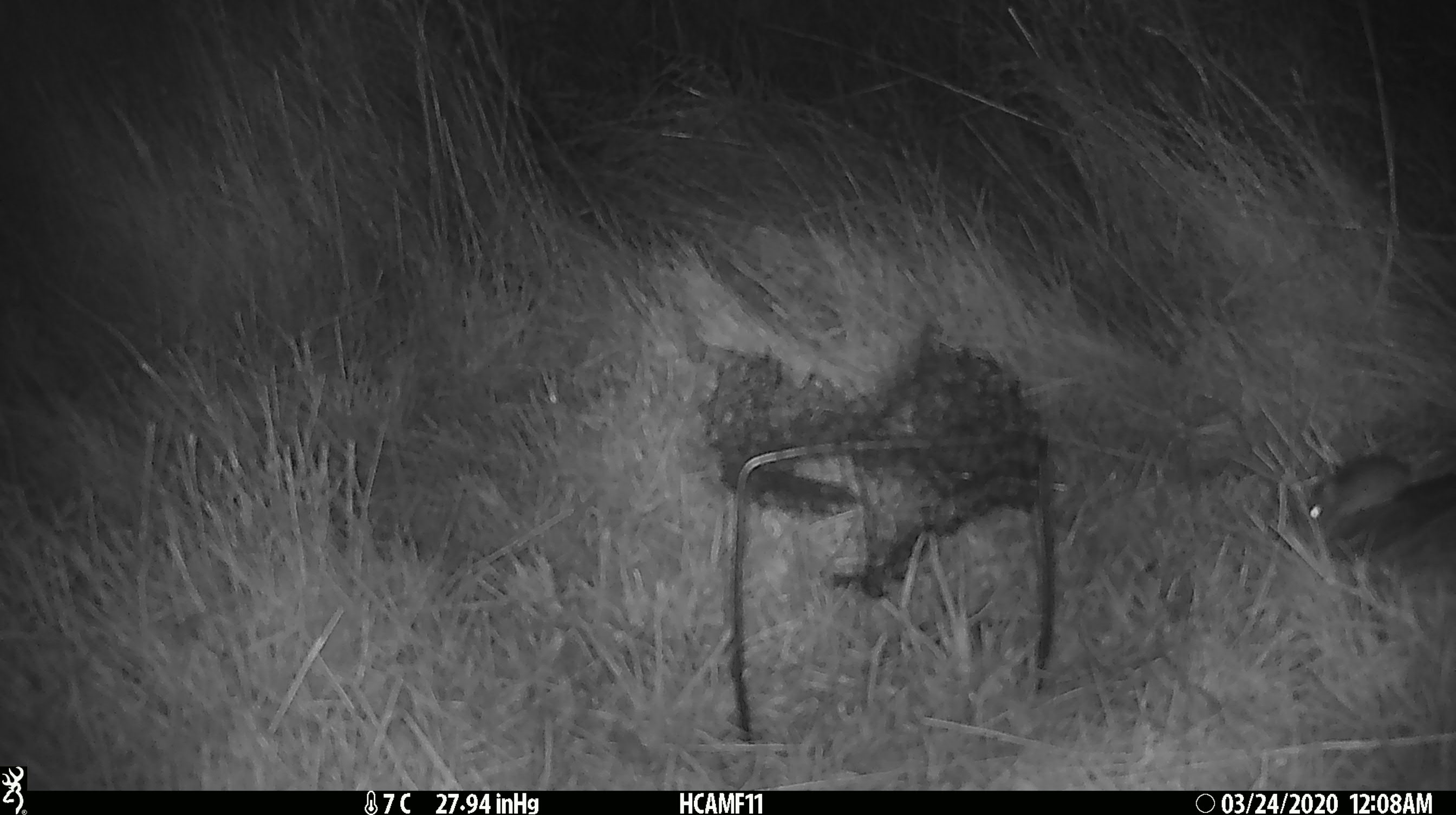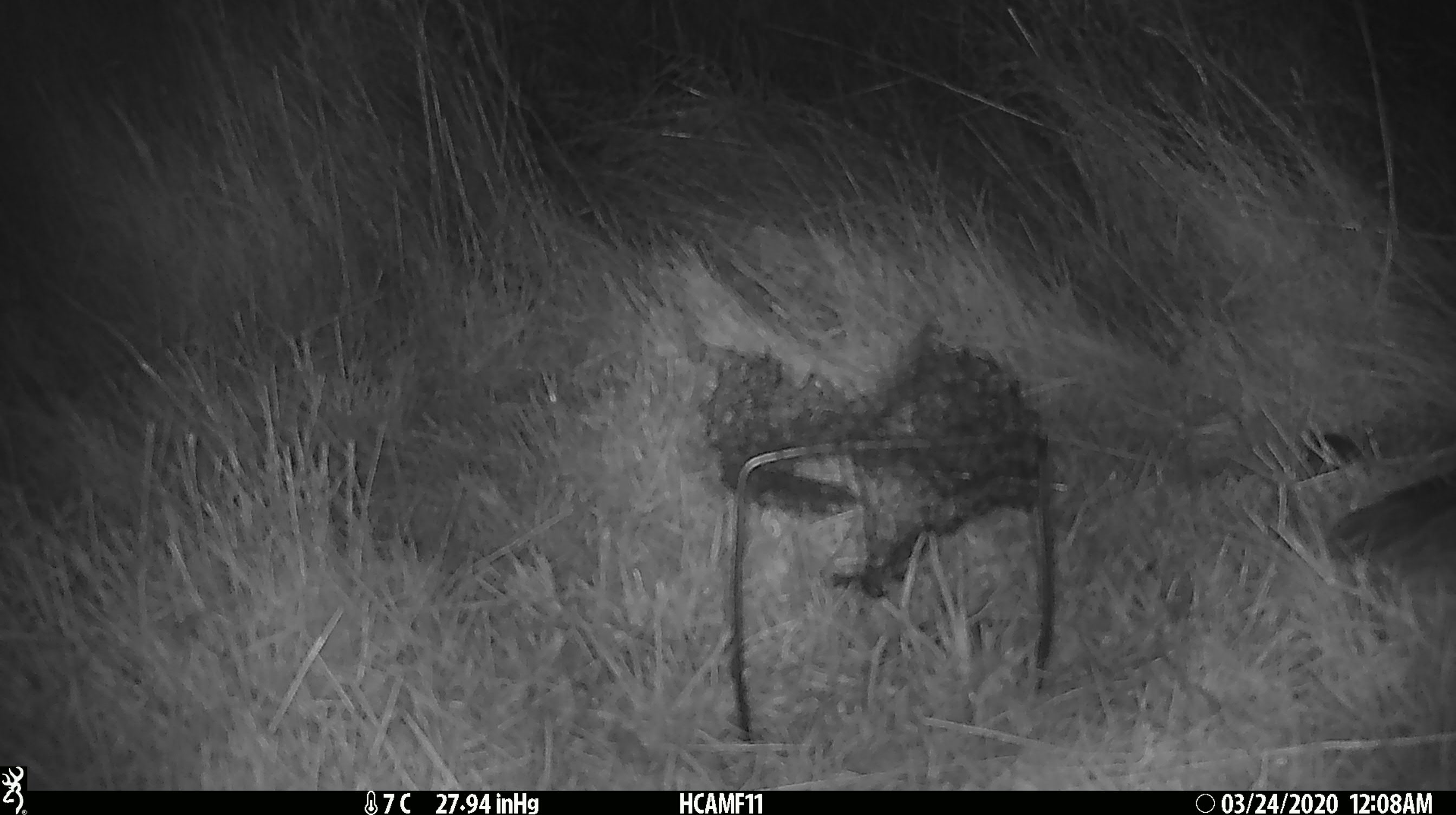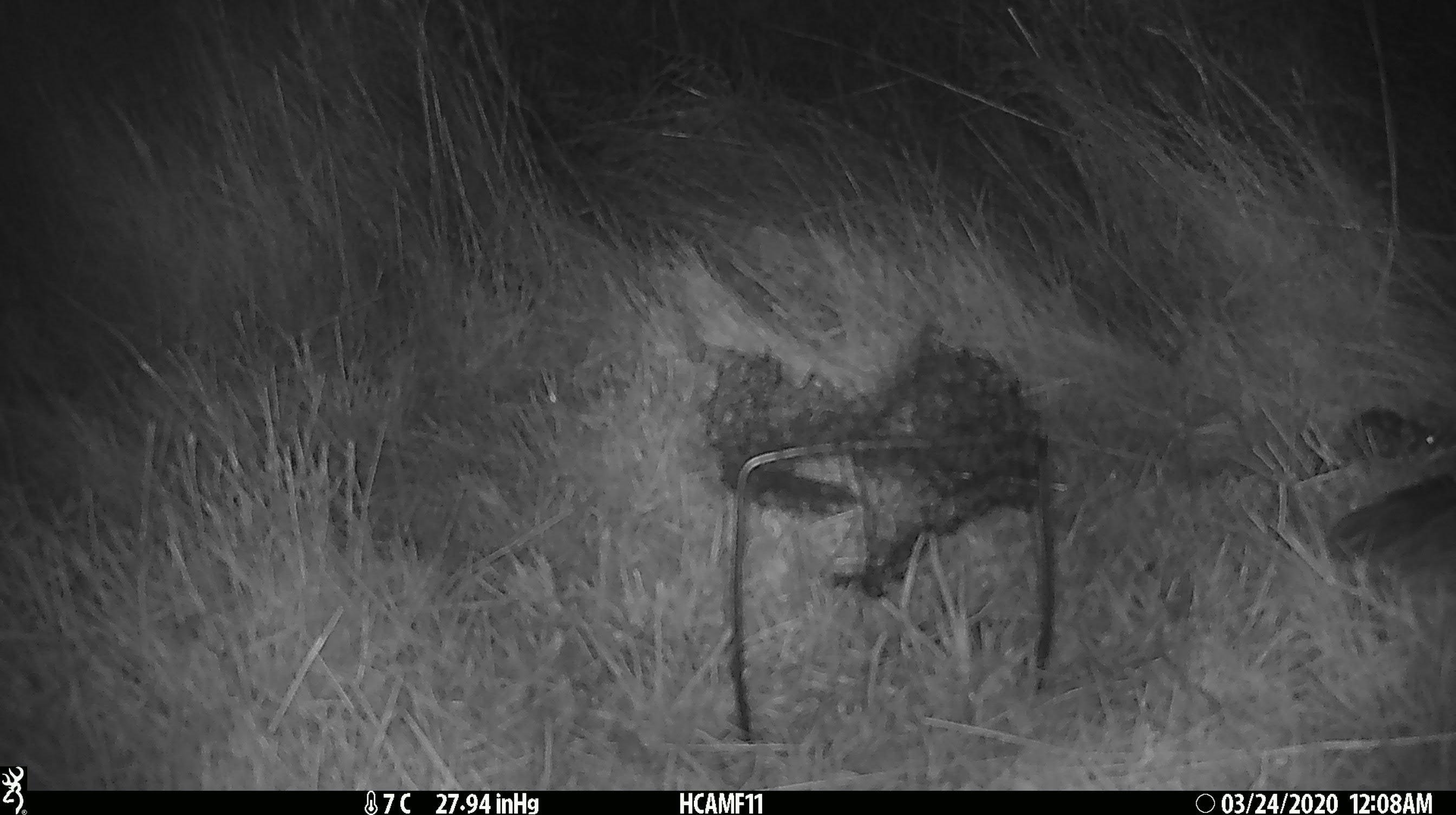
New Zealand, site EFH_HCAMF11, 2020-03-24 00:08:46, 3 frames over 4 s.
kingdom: Animalia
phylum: Chordata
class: Mammalia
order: Rodentia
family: Muridae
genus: Mus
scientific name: Mus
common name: mouse